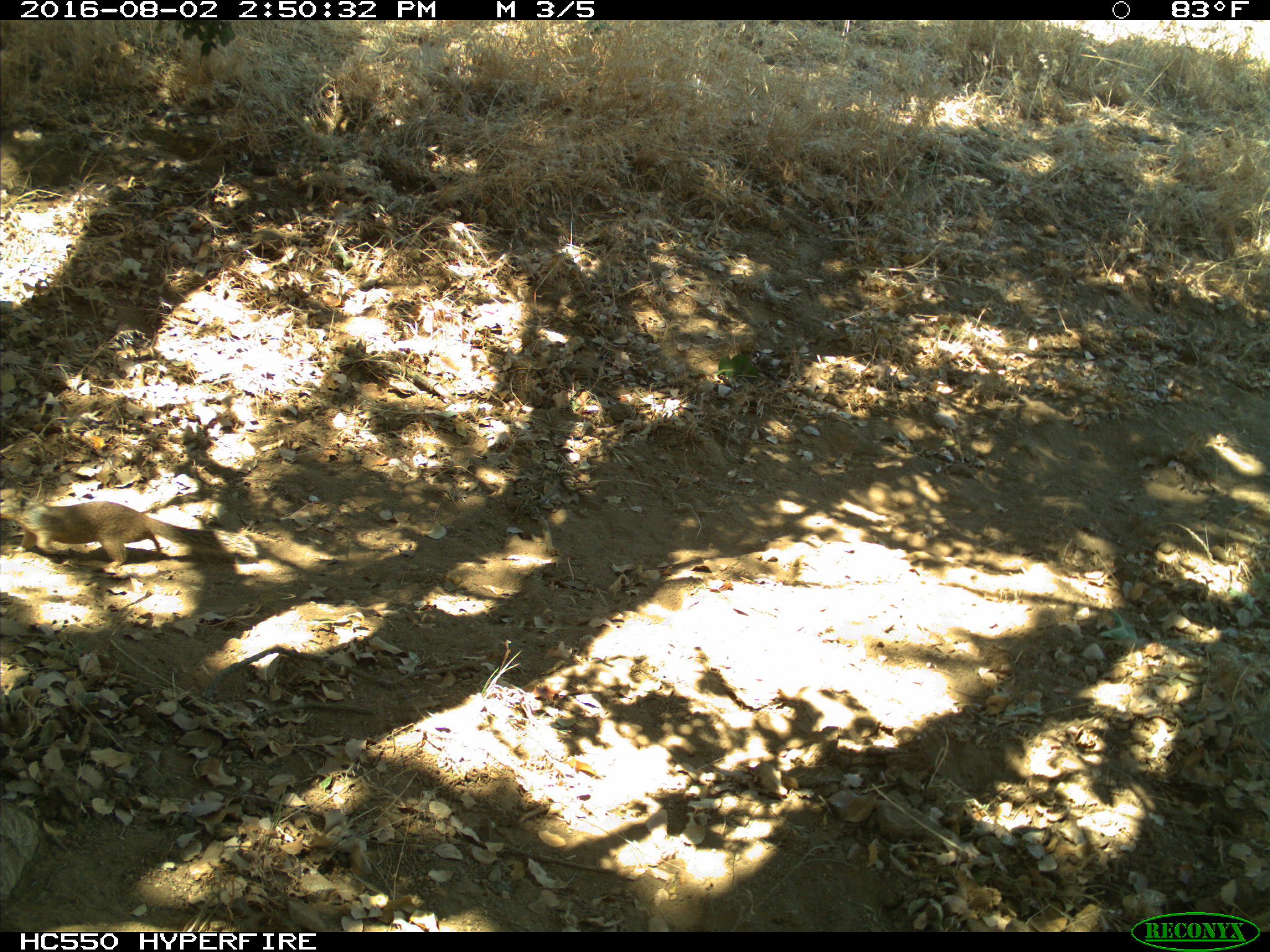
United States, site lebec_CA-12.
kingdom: Animalia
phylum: Chordata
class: Mammalia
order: Rodentia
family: Sciuridae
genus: Otospermophilus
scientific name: Otospermophilus beecheyi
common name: california ground squirrel